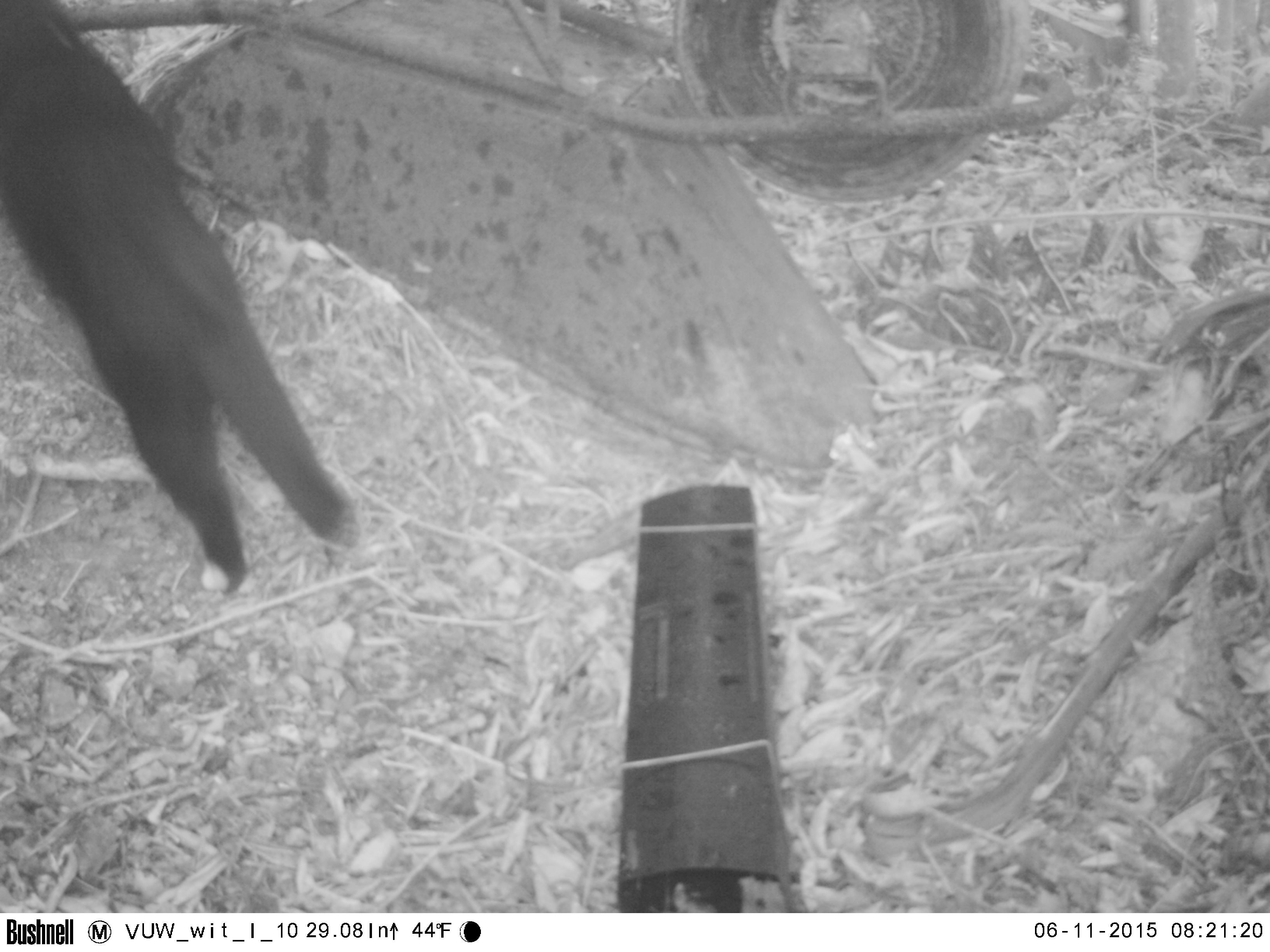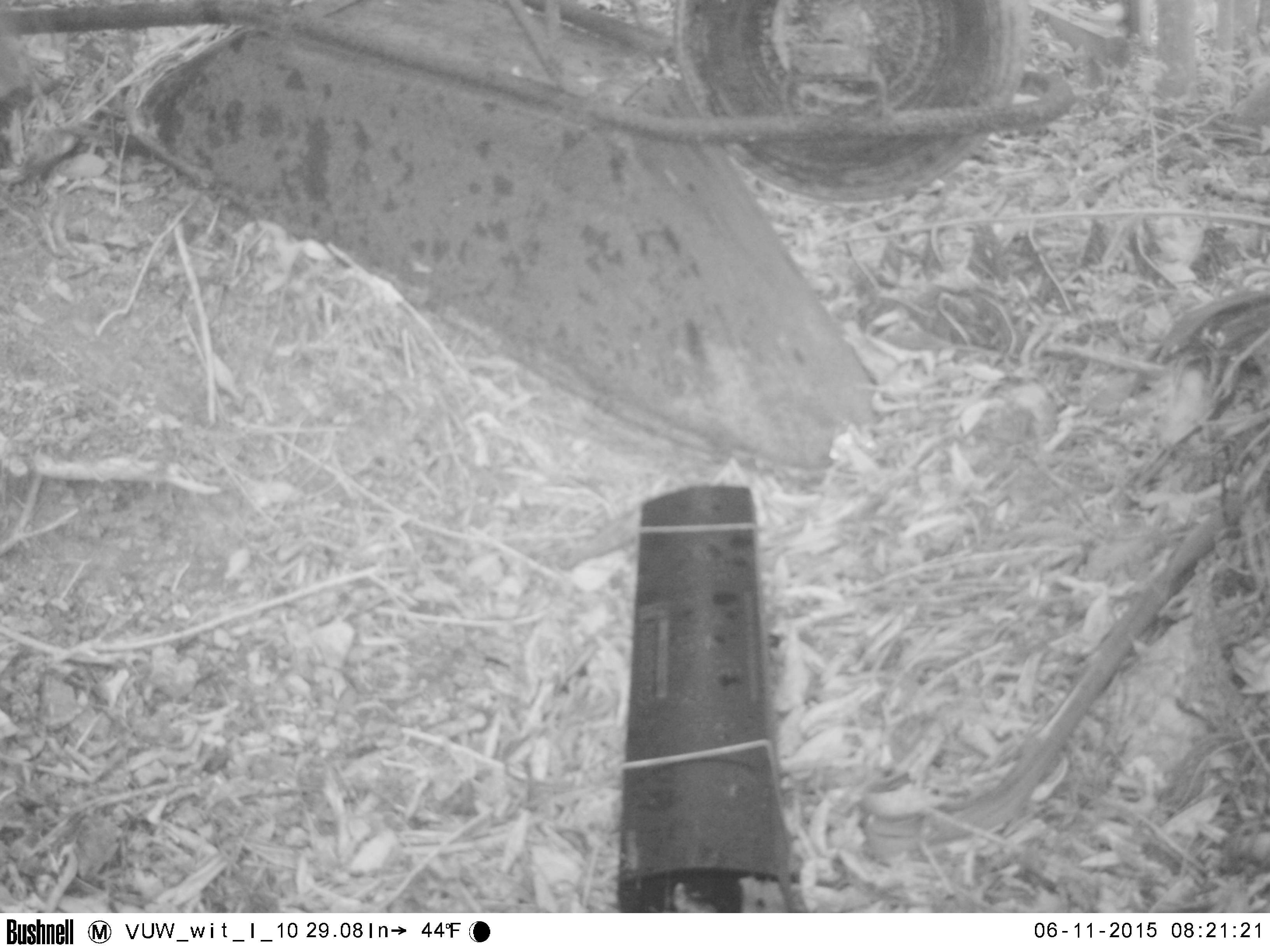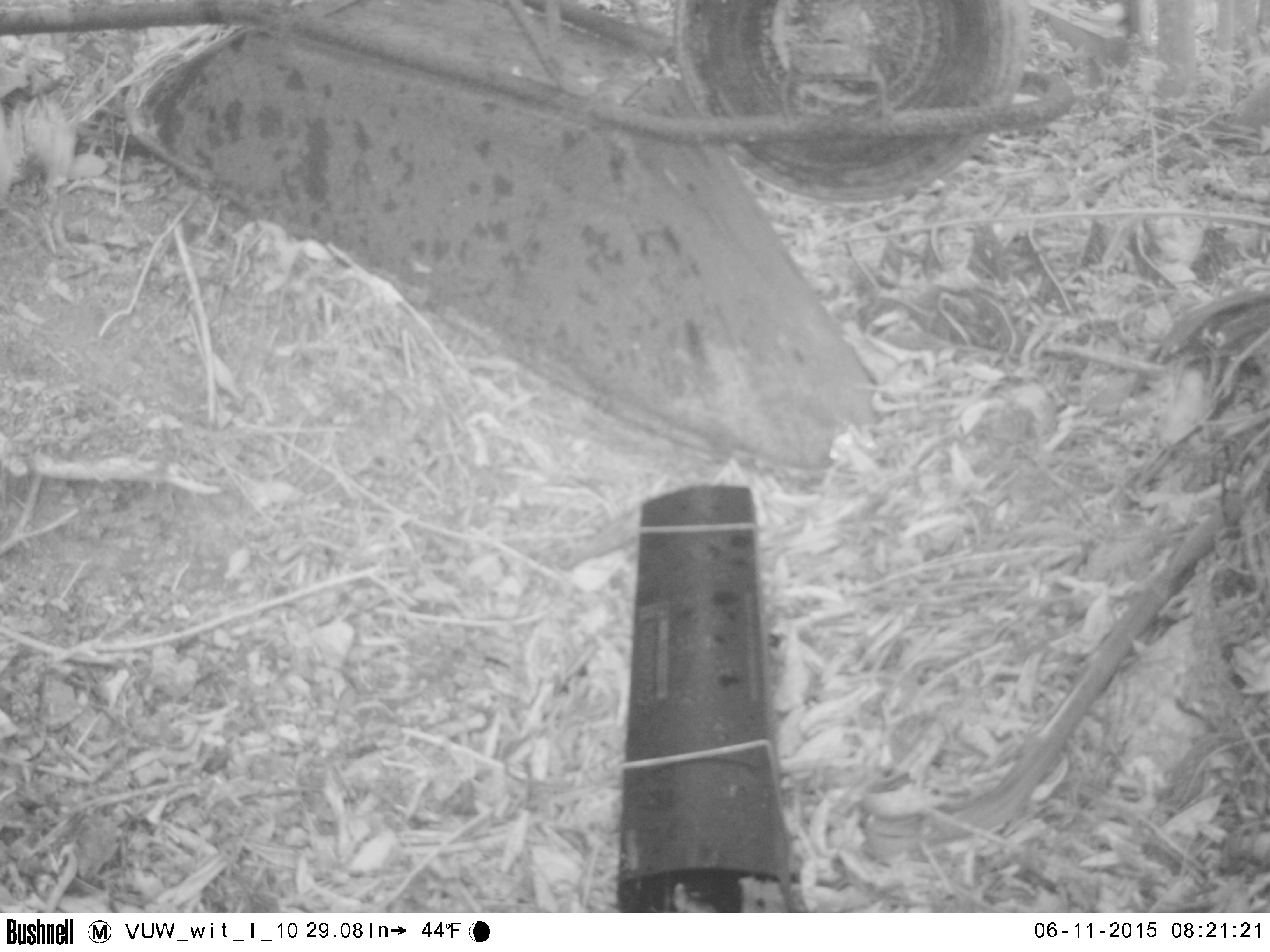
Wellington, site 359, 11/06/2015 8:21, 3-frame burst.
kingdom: Animalia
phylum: Chordata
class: Mammalia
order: Carnivora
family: Felidae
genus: Felis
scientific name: Felis catus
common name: cat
Cat (Felis catus).